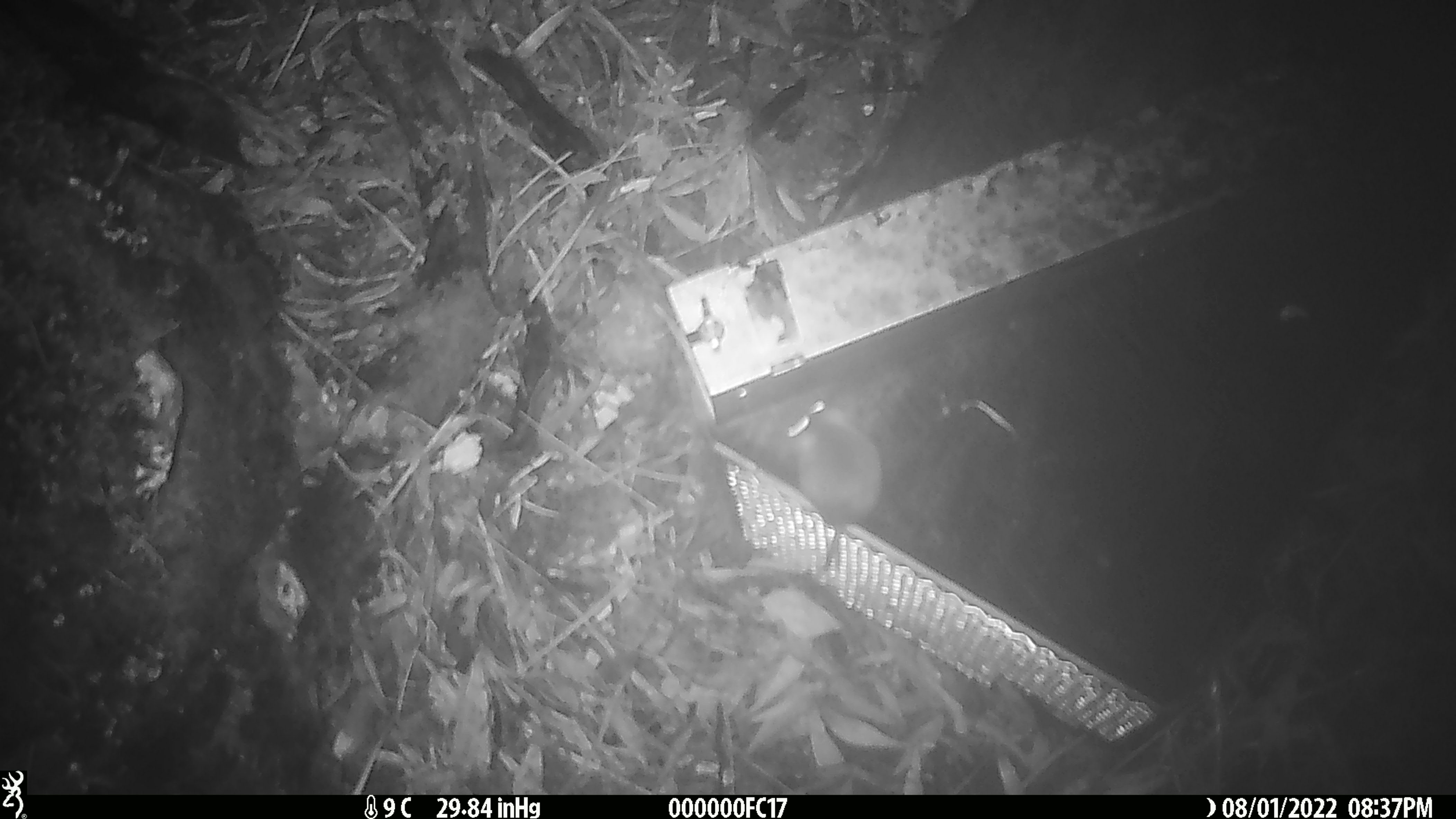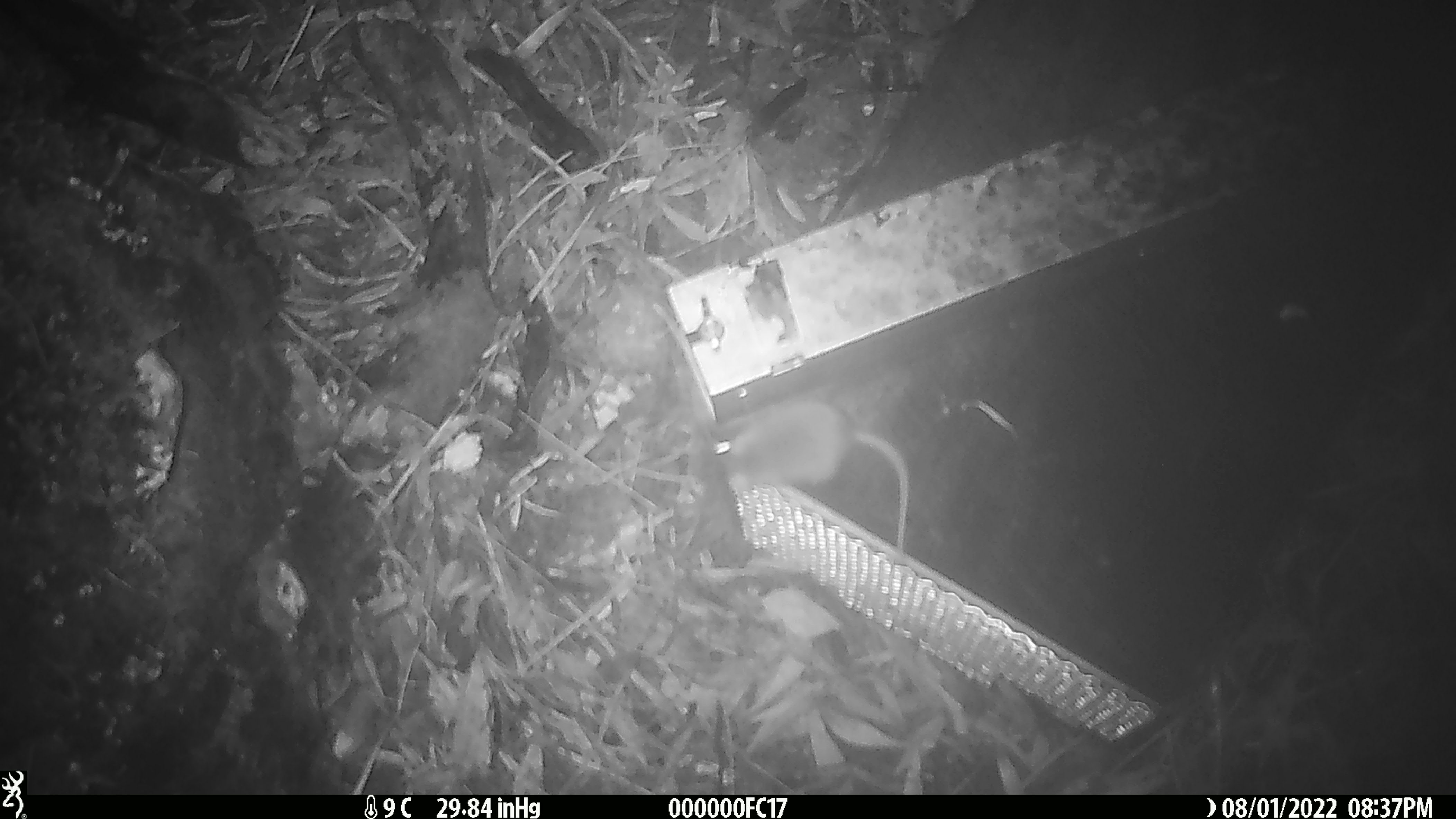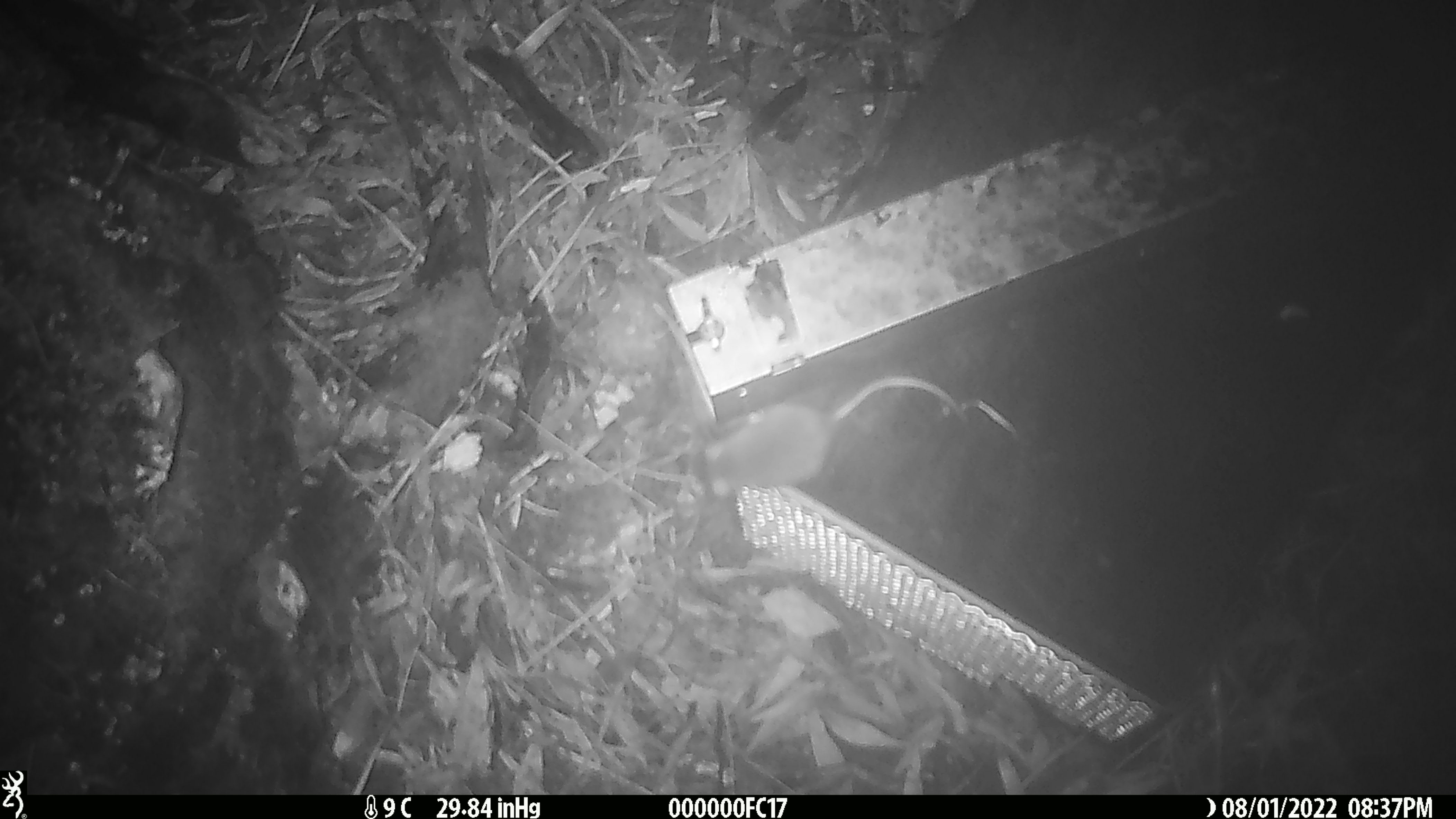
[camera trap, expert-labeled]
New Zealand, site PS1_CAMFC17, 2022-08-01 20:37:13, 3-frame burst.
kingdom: Animalia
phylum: Chordata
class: Mammalia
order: Rodentia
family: Muridae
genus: Mus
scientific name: Mus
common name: mouse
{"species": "mouse (Mus)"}